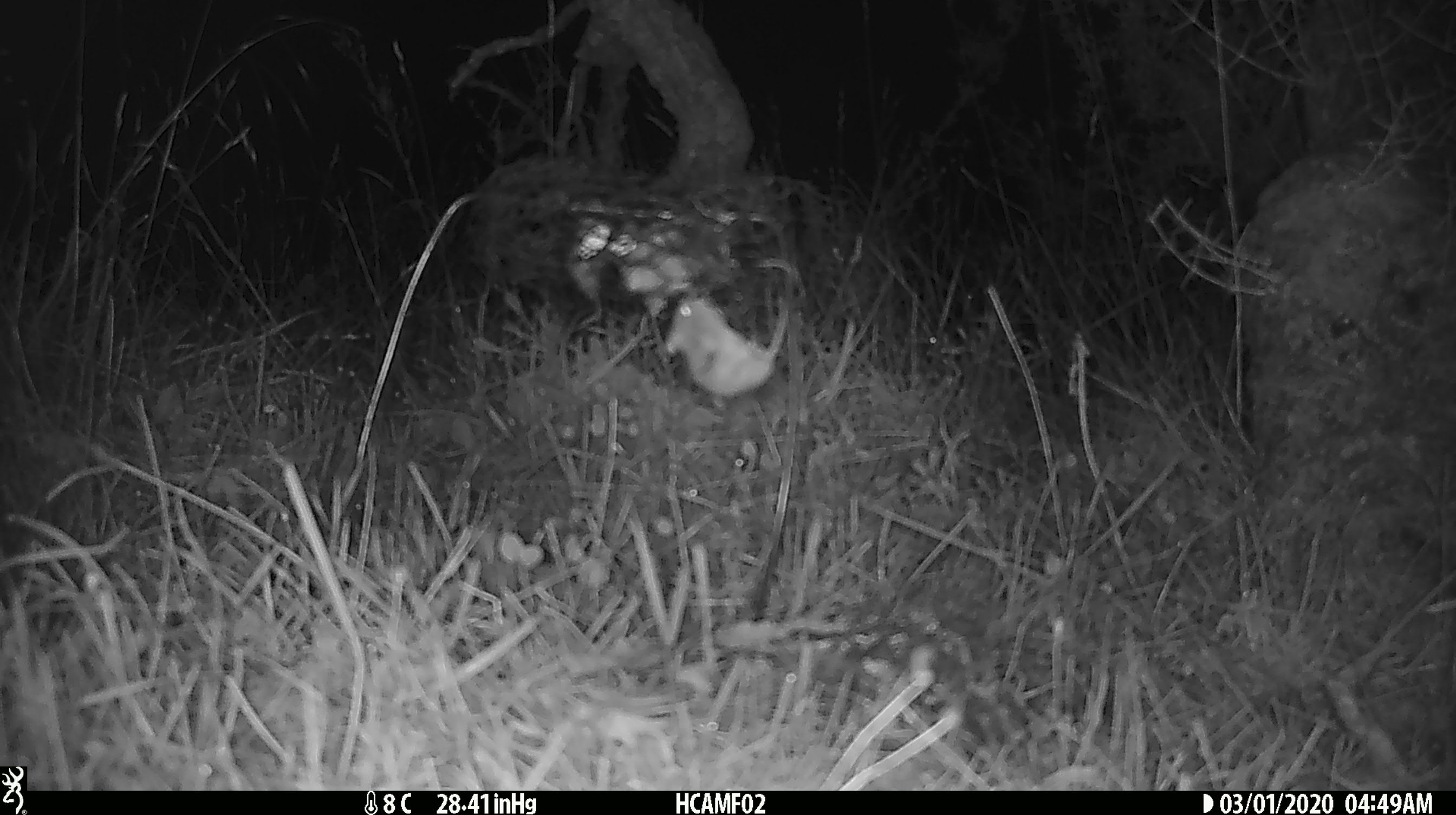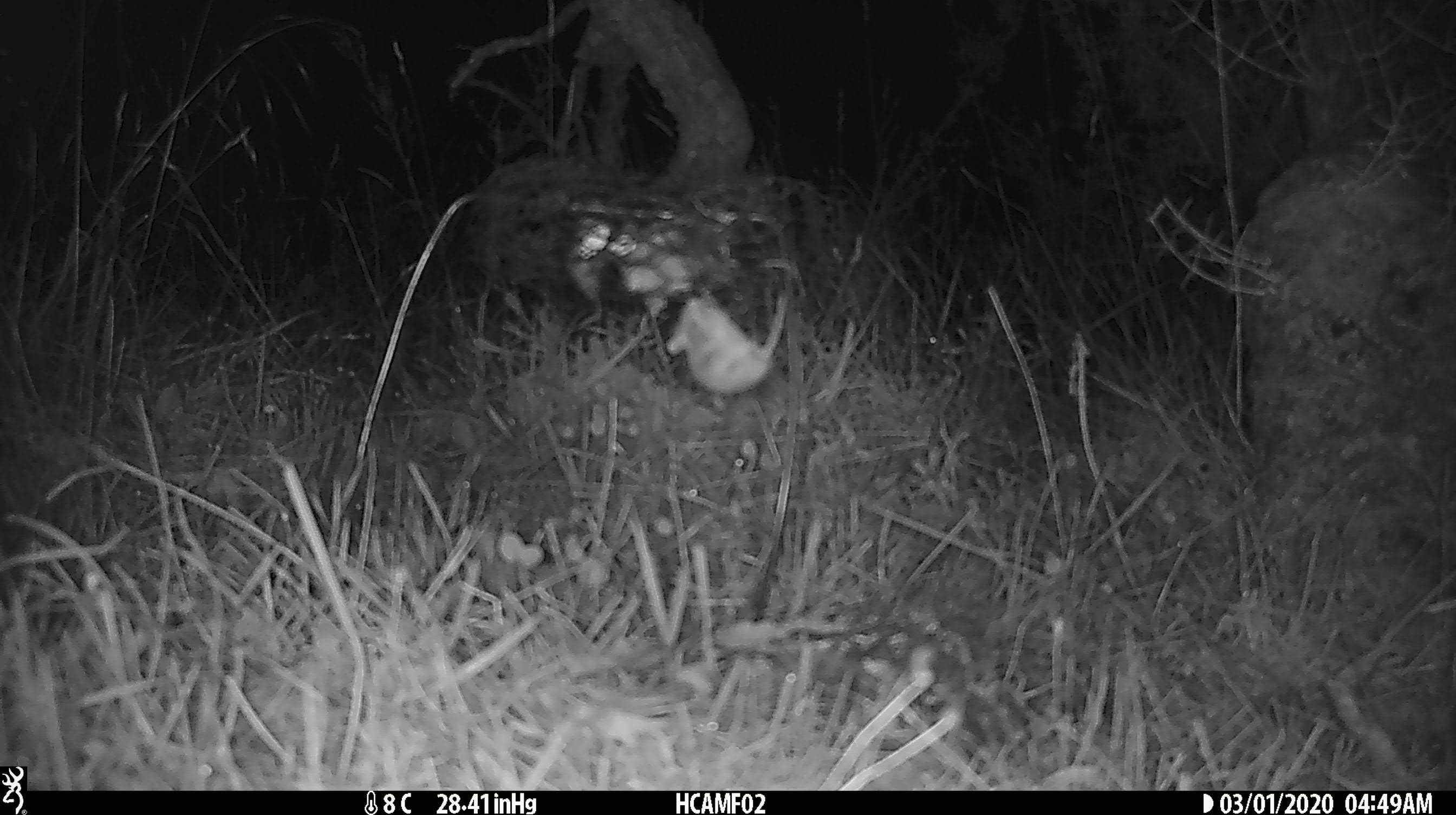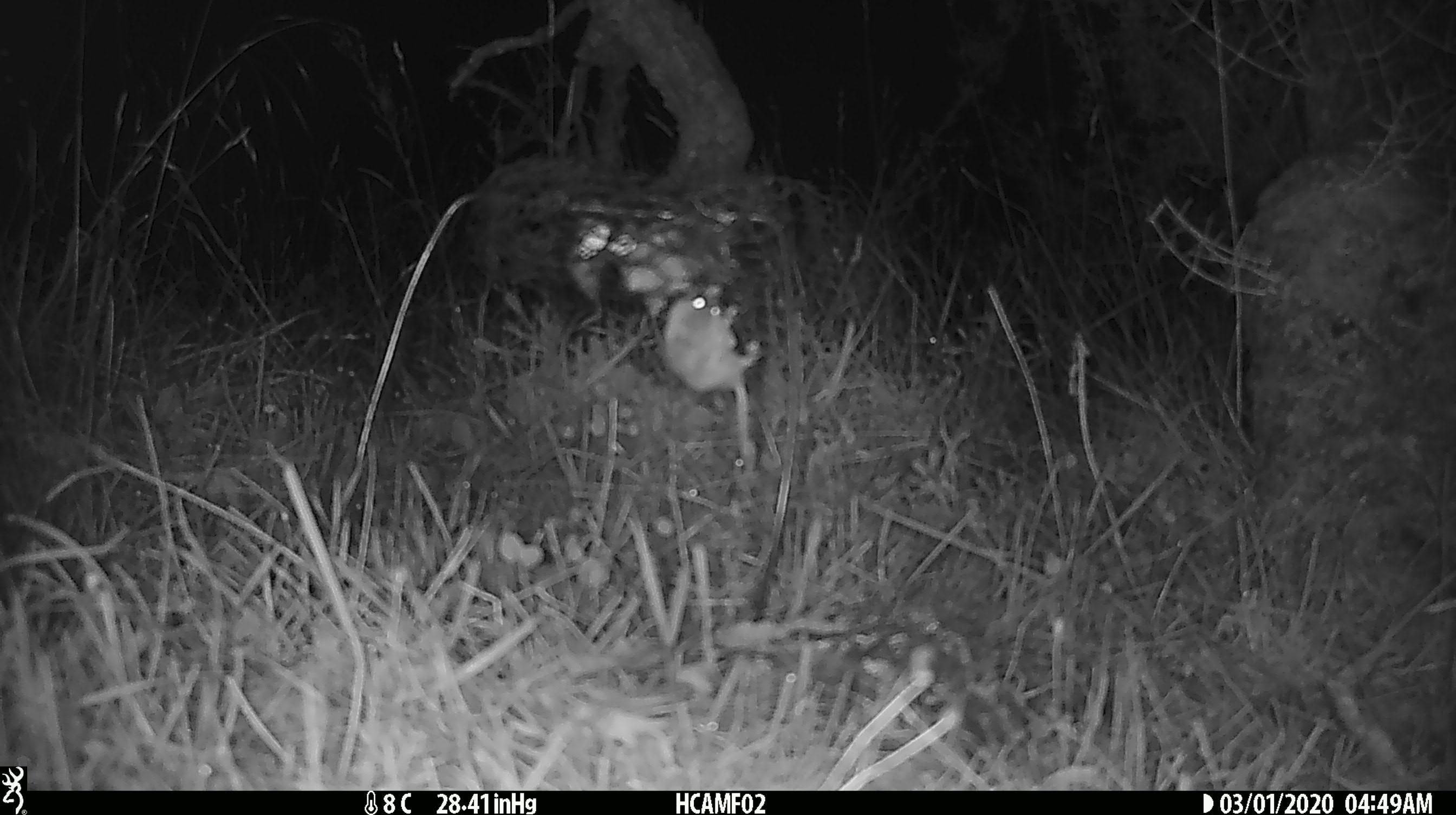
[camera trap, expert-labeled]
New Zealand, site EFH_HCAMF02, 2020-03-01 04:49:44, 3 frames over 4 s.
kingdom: Animalia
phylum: Chordata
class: Mammalia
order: Rodentia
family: Muridae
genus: Mus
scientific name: Mus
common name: mouse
Mouse (Mus).